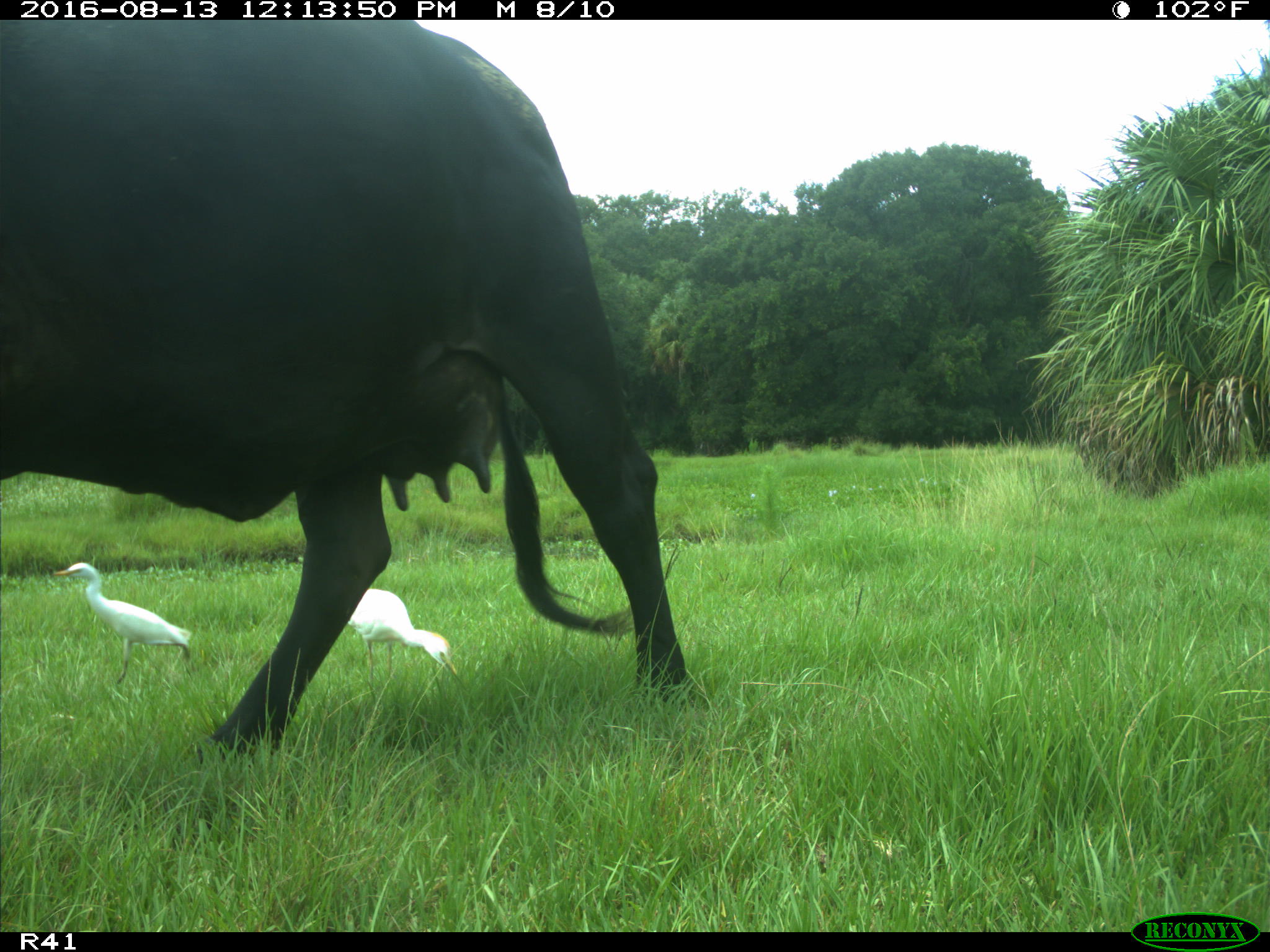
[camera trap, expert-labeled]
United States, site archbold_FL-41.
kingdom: Animalia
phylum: Chordata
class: Mammalia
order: Artiodactyla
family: Bovidae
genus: Bos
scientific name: Bos taurus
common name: domestic cow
Bos taurus (domestic cow).